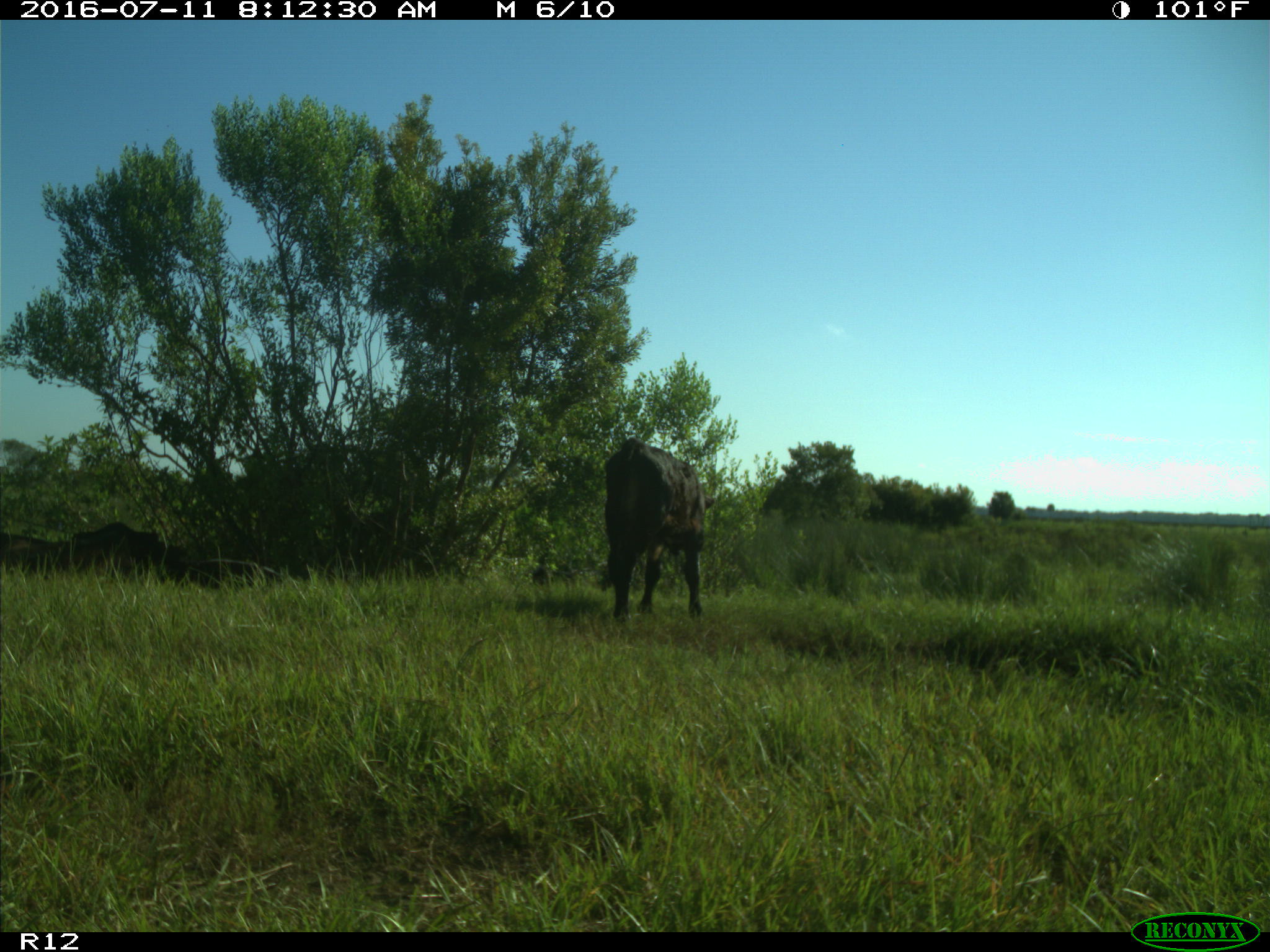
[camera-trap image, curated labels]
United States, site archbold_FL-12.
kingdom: Animalia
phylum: Chordata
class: Mammalia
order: Artiodactyla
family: Bovidae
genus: Bos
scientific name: Bos taurus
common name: domestic cow